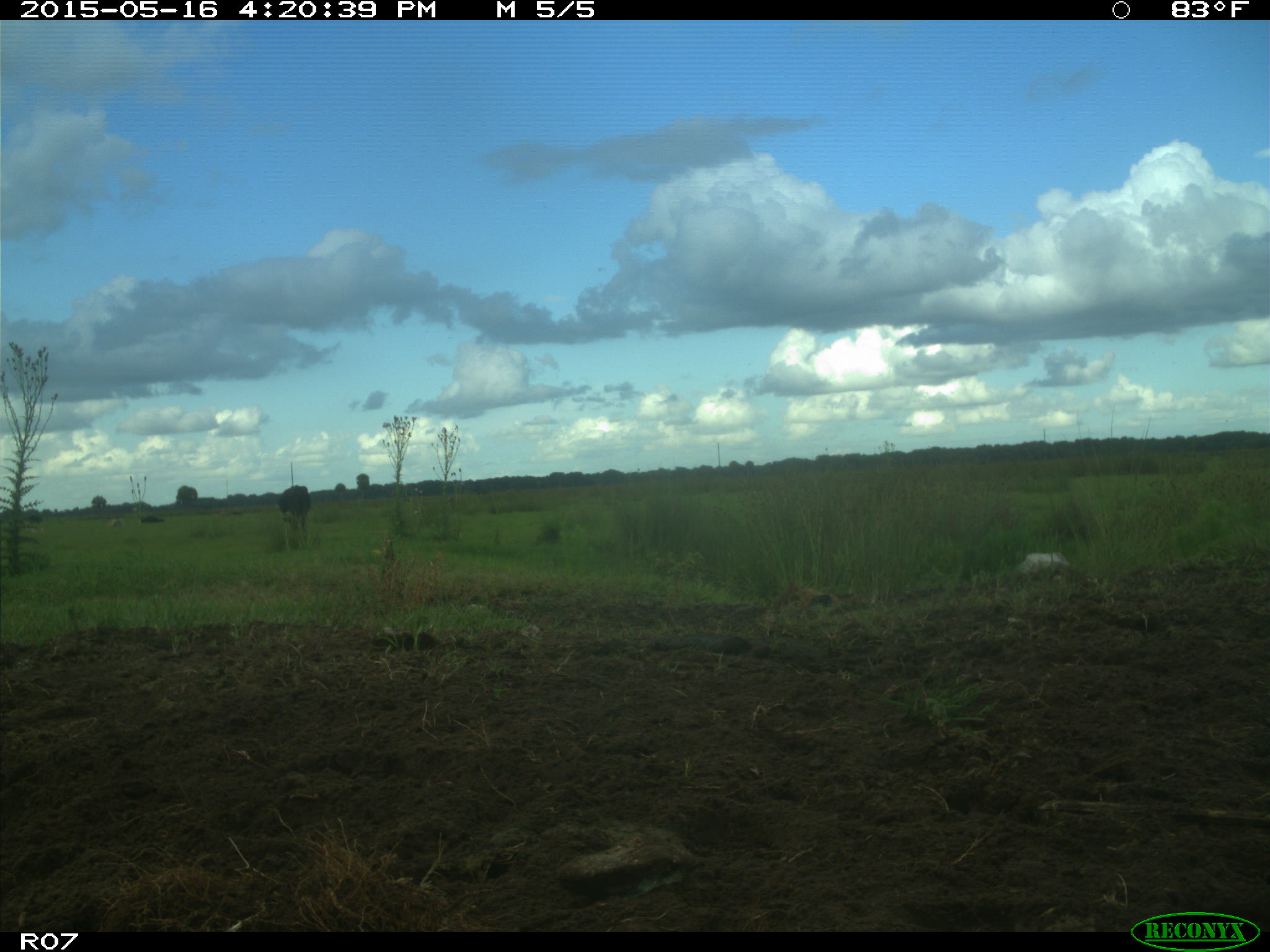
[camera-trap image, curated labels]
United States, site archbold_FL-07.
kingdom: Animalia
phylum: Chordata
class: Mammalia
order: Artiodactyla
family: Bovidae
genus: Bos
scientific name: Bos taurus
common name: domestic cow